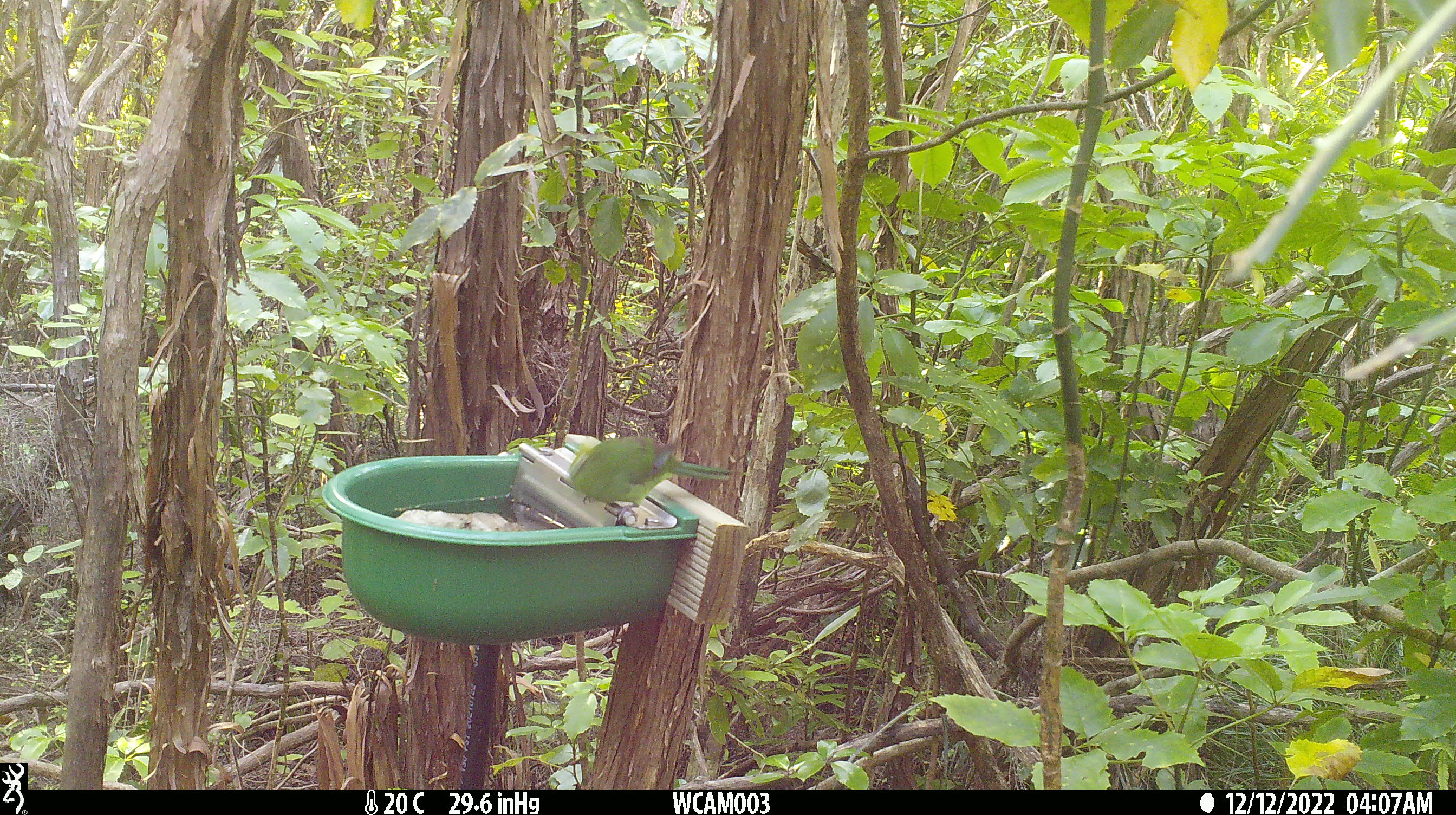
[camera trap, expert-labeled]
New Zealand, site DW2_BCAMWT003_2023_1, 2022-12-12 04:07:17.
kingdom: Animalia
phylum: Chordata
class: Aves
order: Psittaciformes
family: Psittaculidae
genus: Cyanoramphus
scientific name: Cyanoramphus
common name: parakeet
Parakeet (Cyanoramphus).